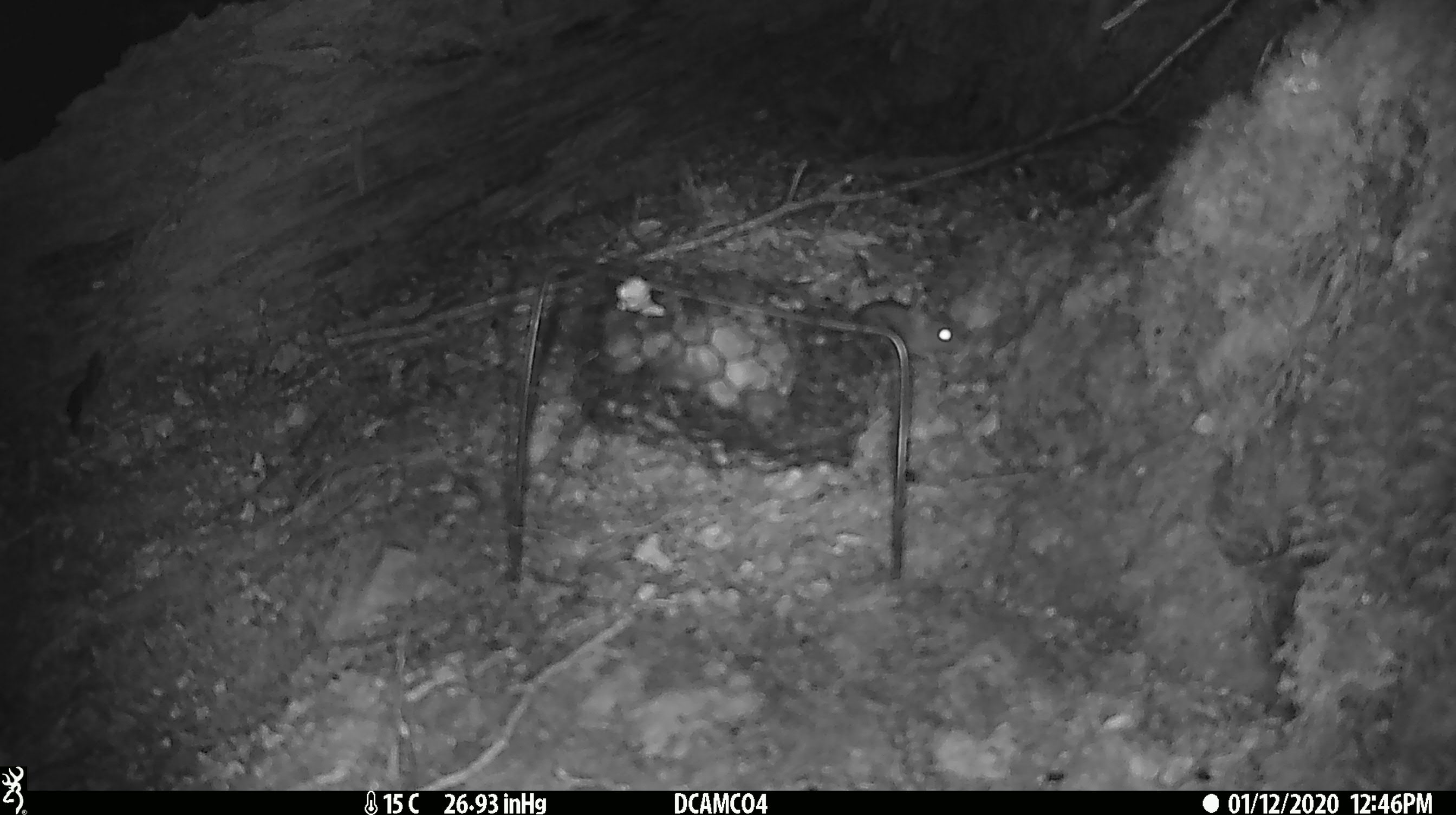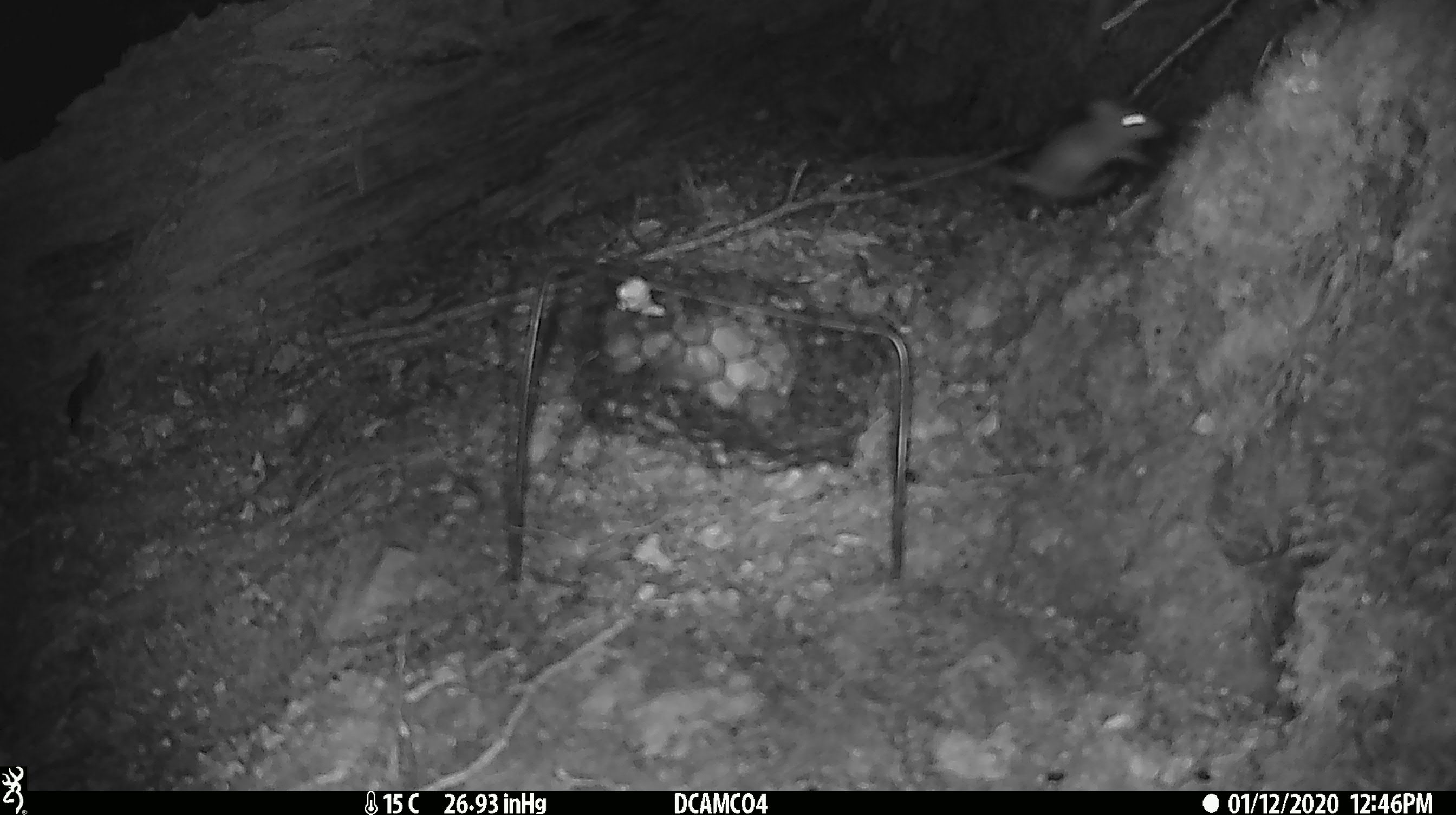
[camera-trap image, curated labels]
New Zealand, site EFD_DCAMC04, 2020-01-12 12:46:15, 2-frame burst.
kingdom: Animalia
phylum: Chordata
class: Mammalia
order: Rodentia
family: Muridae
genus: Mus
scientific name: Mus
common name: mouse